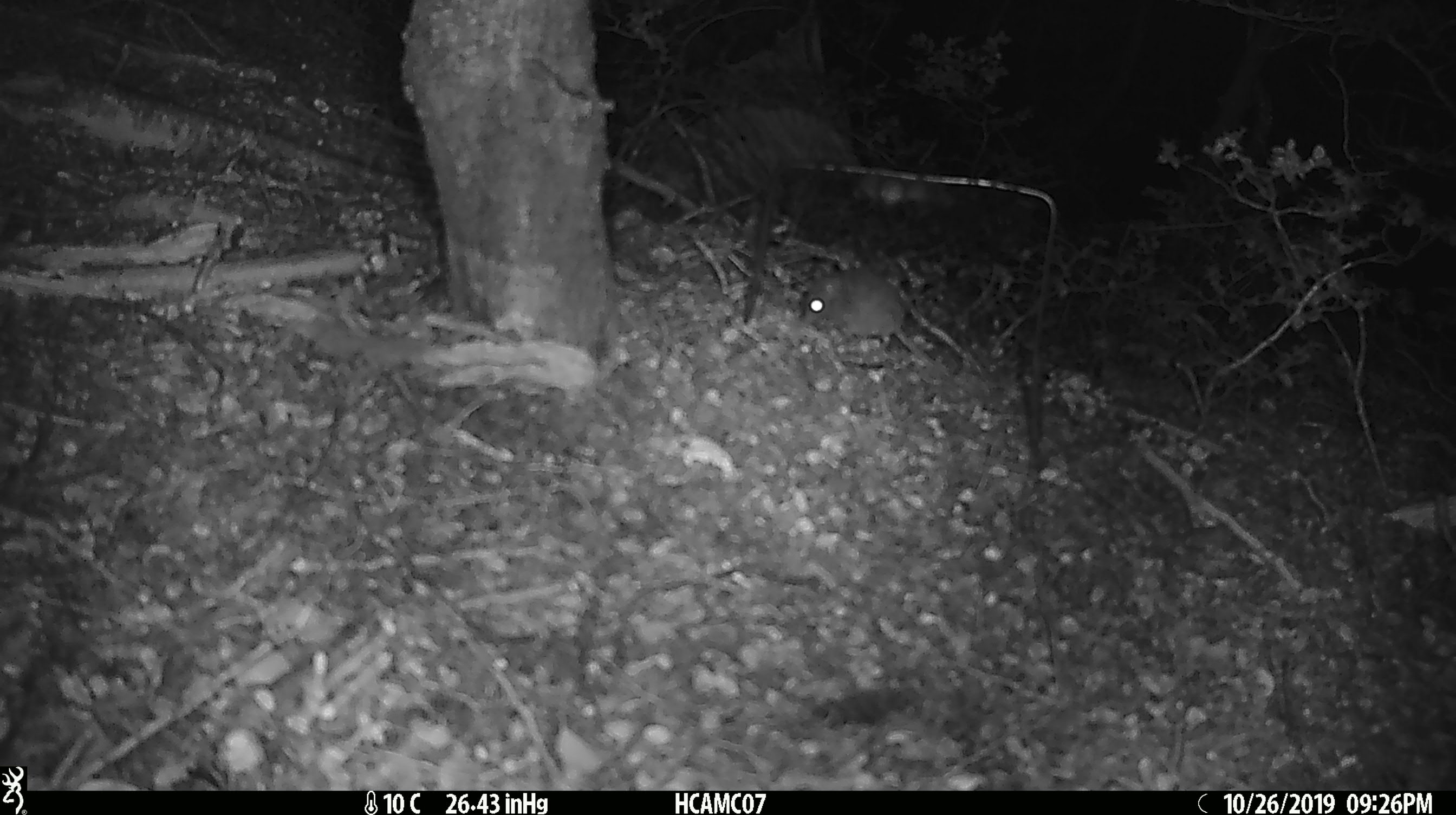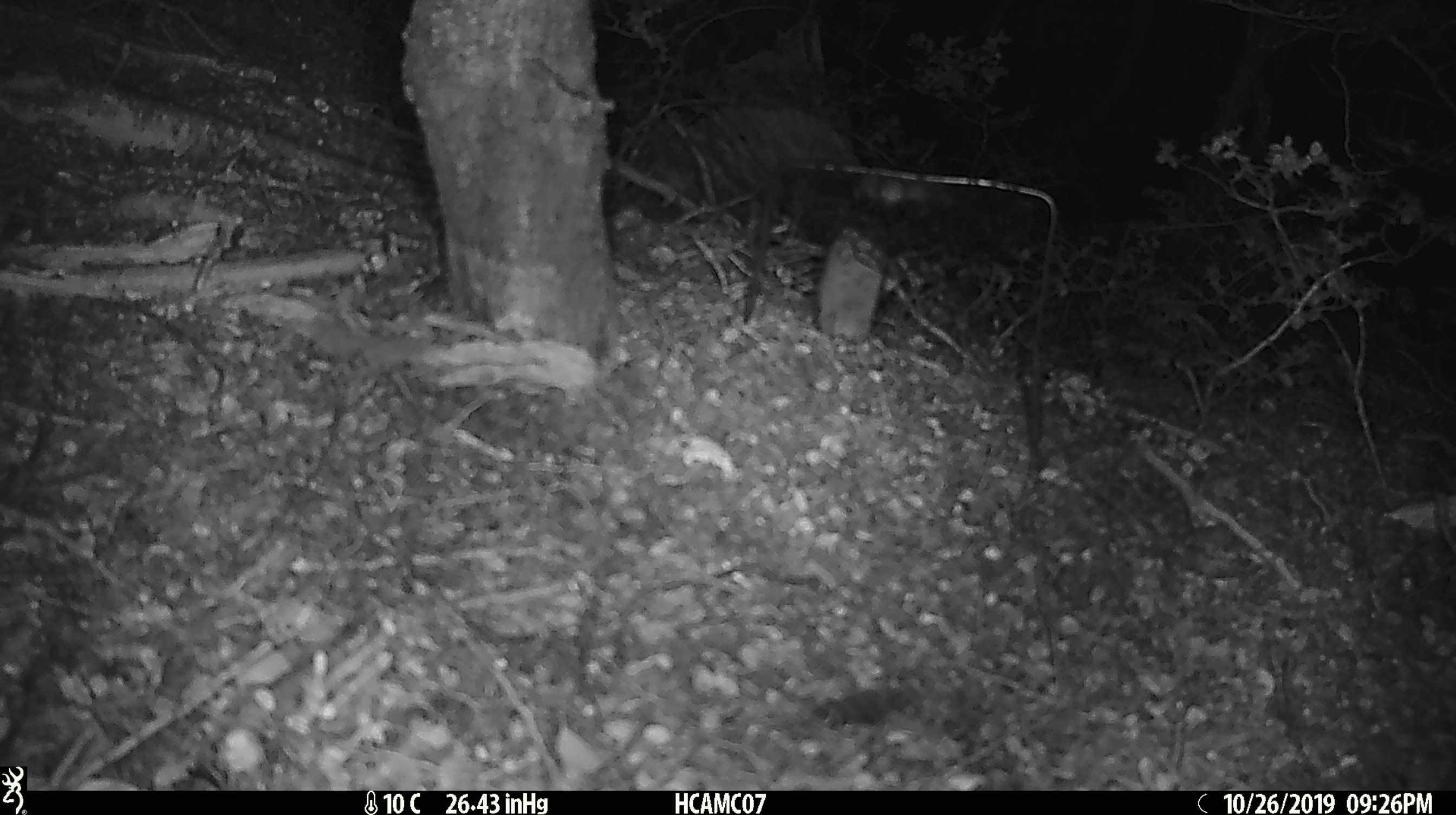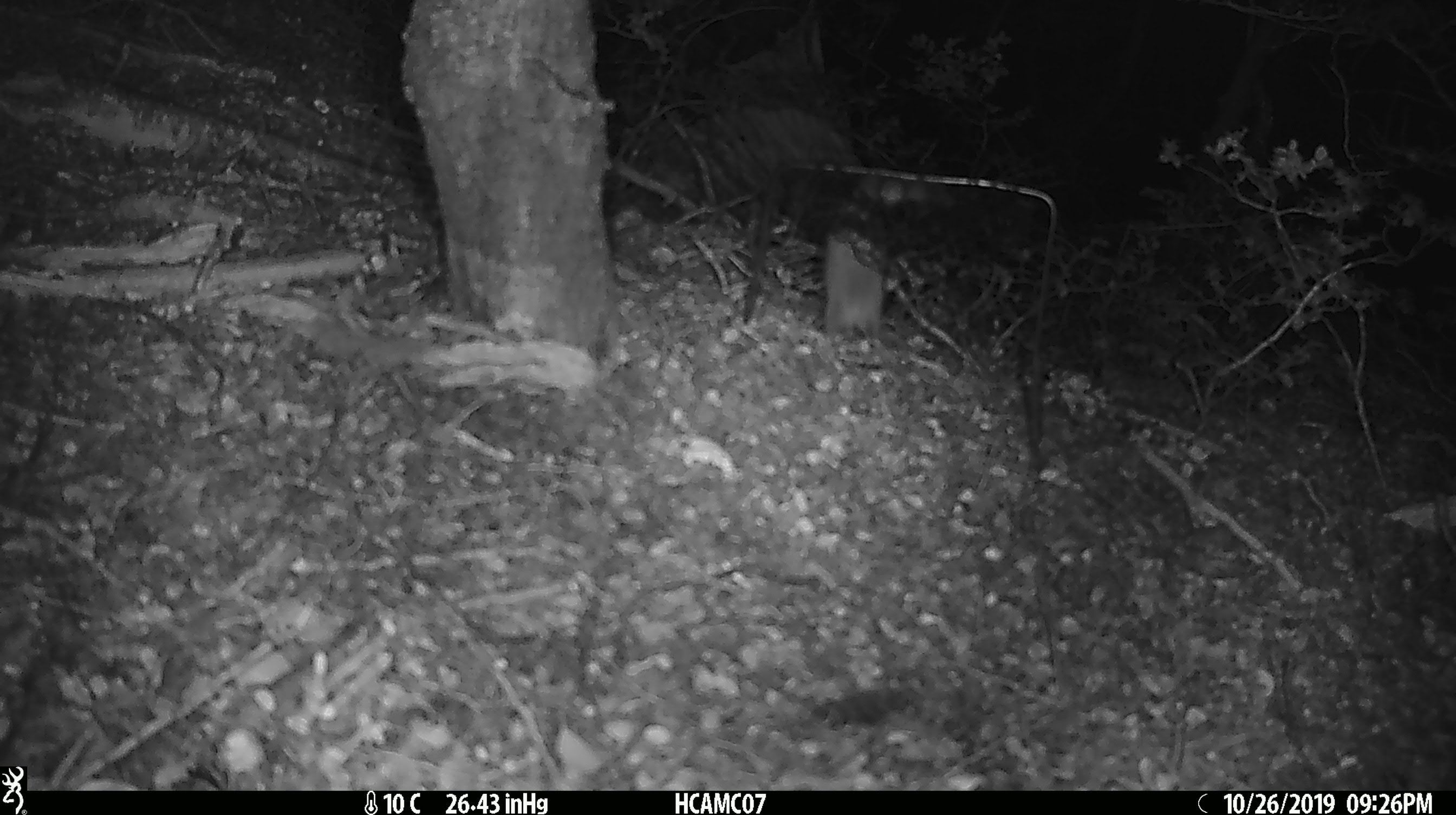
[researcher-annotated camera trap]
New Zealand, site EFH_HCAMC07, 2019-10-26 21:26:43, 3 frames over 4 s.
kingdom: Animalia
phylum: Chordata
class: Mammalia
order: Rodentia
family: Muridae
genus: Mus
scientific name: Mus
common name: mouse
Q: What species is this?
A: Mouse (Mus).